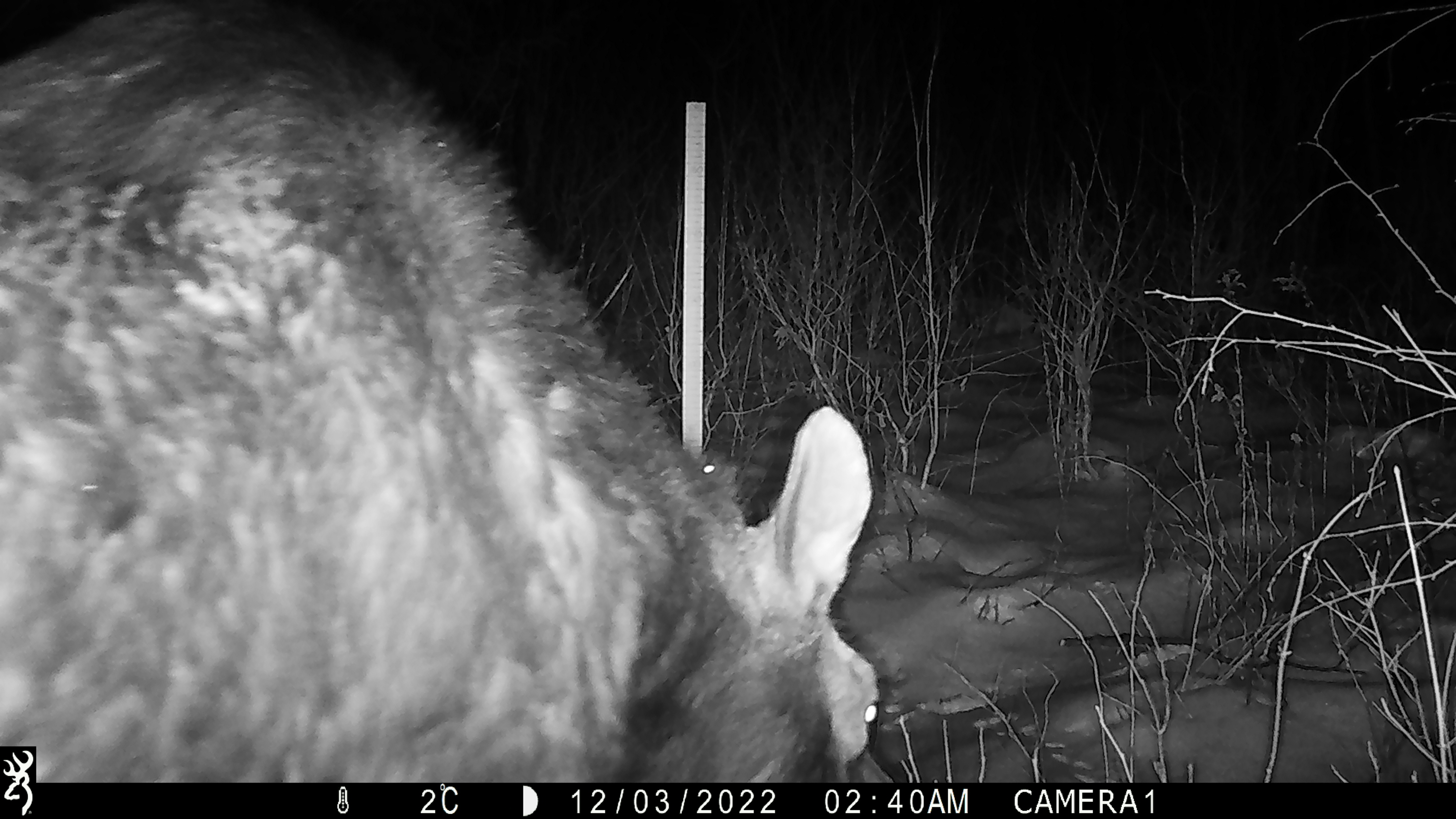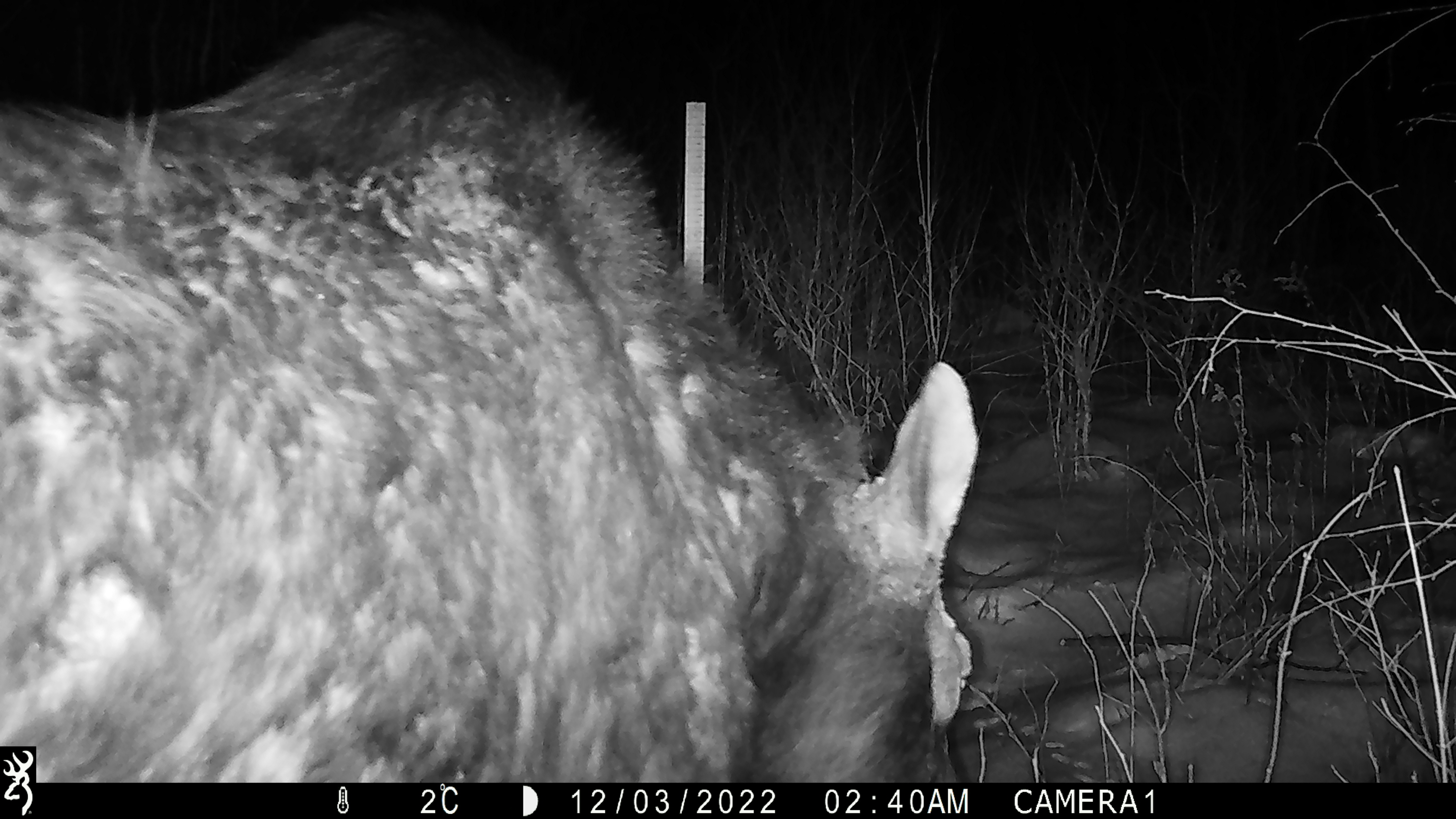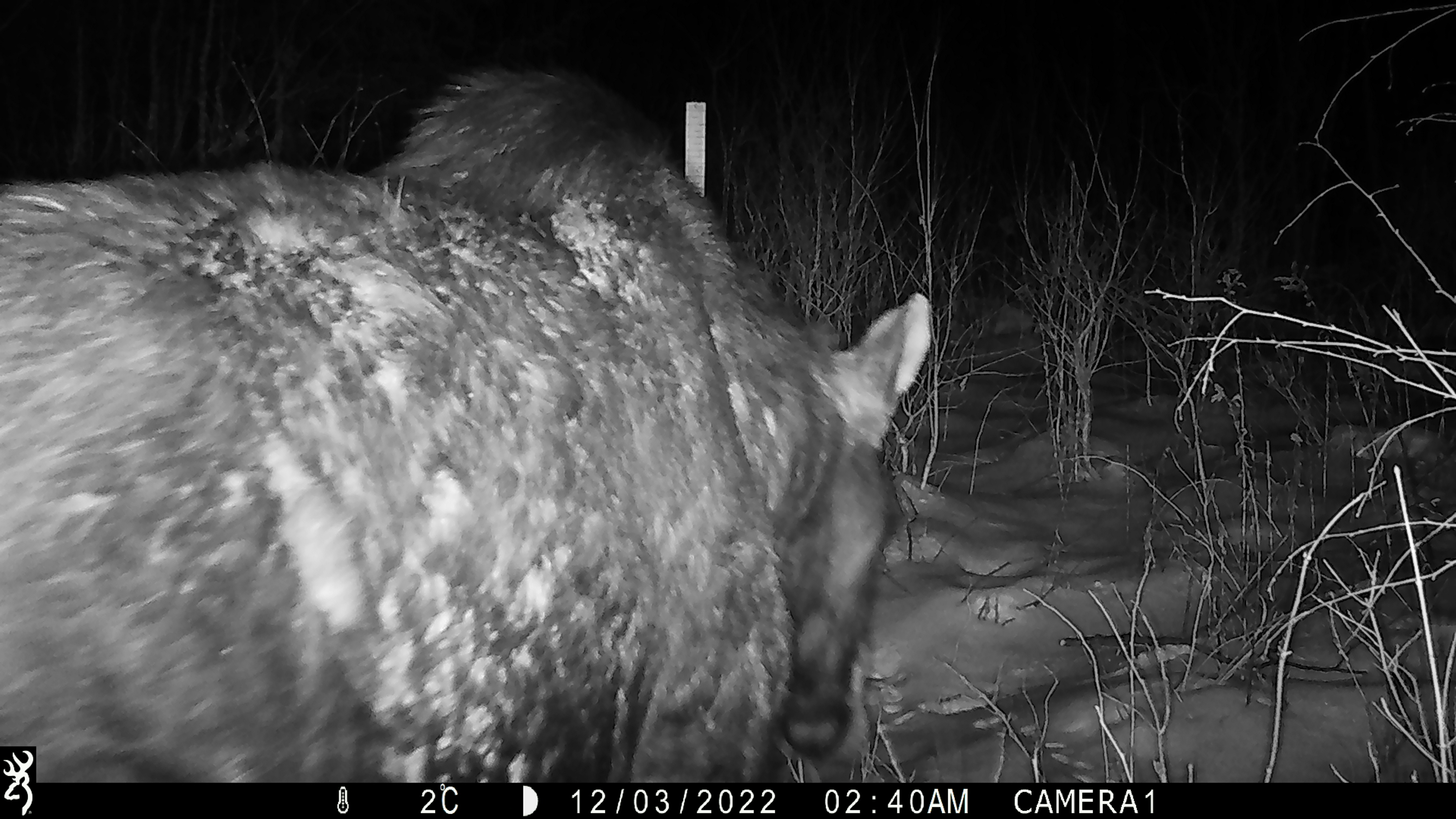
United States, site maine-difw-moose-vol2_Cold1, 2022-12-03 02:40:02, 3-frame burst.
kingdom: Animalia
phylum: Chordata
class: Mammalia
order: Artiodactyla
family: Cervidae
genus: Alces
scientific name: Alces alces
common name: moose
Moose (Alces alces).